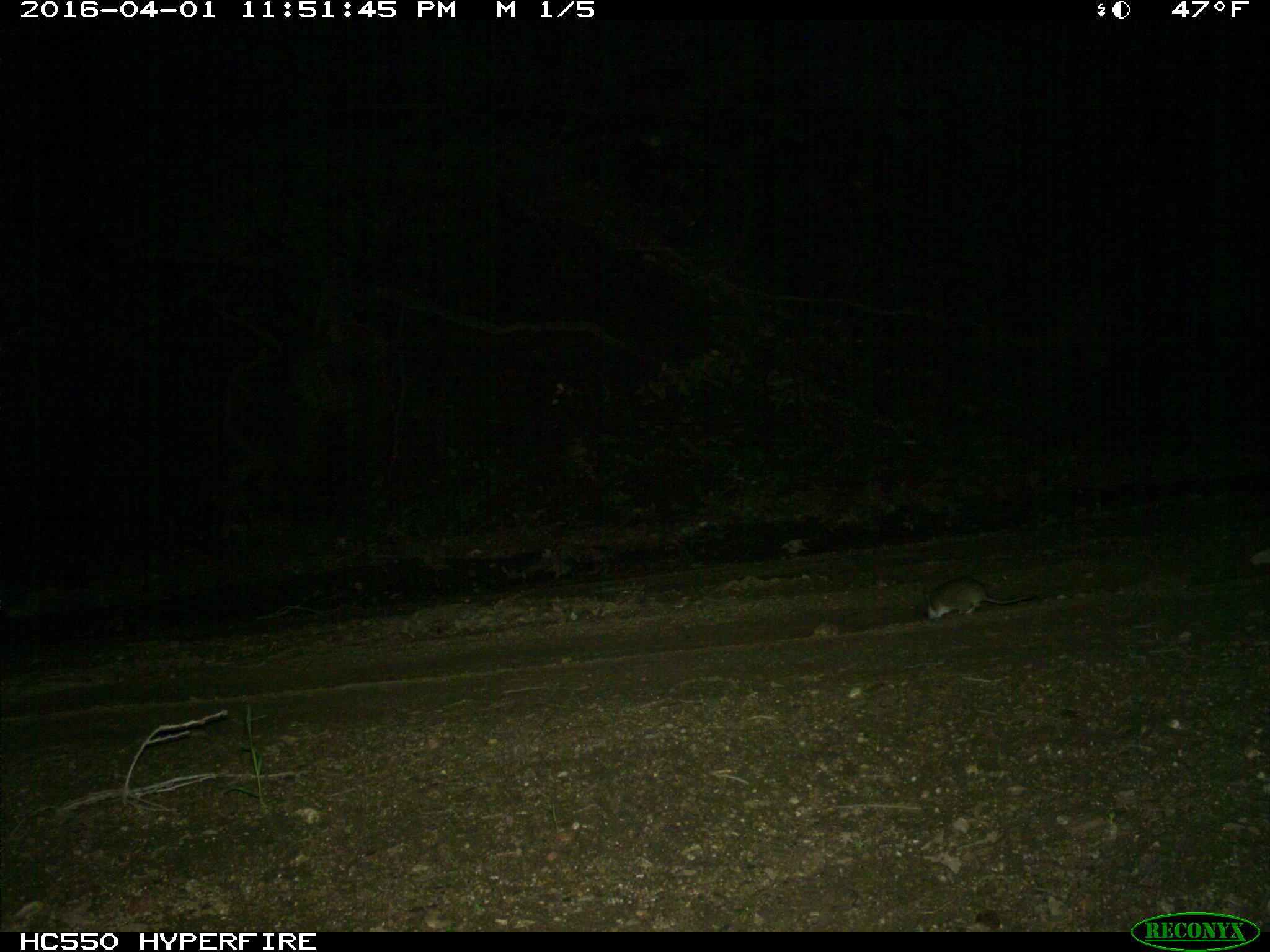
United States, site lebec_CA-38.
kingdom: Animalia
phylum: Chordata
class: Mammalia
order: Rodentia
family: Cricetidae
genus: Neotoma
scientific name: Neotoma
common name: pack rat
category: unidentified pack rat